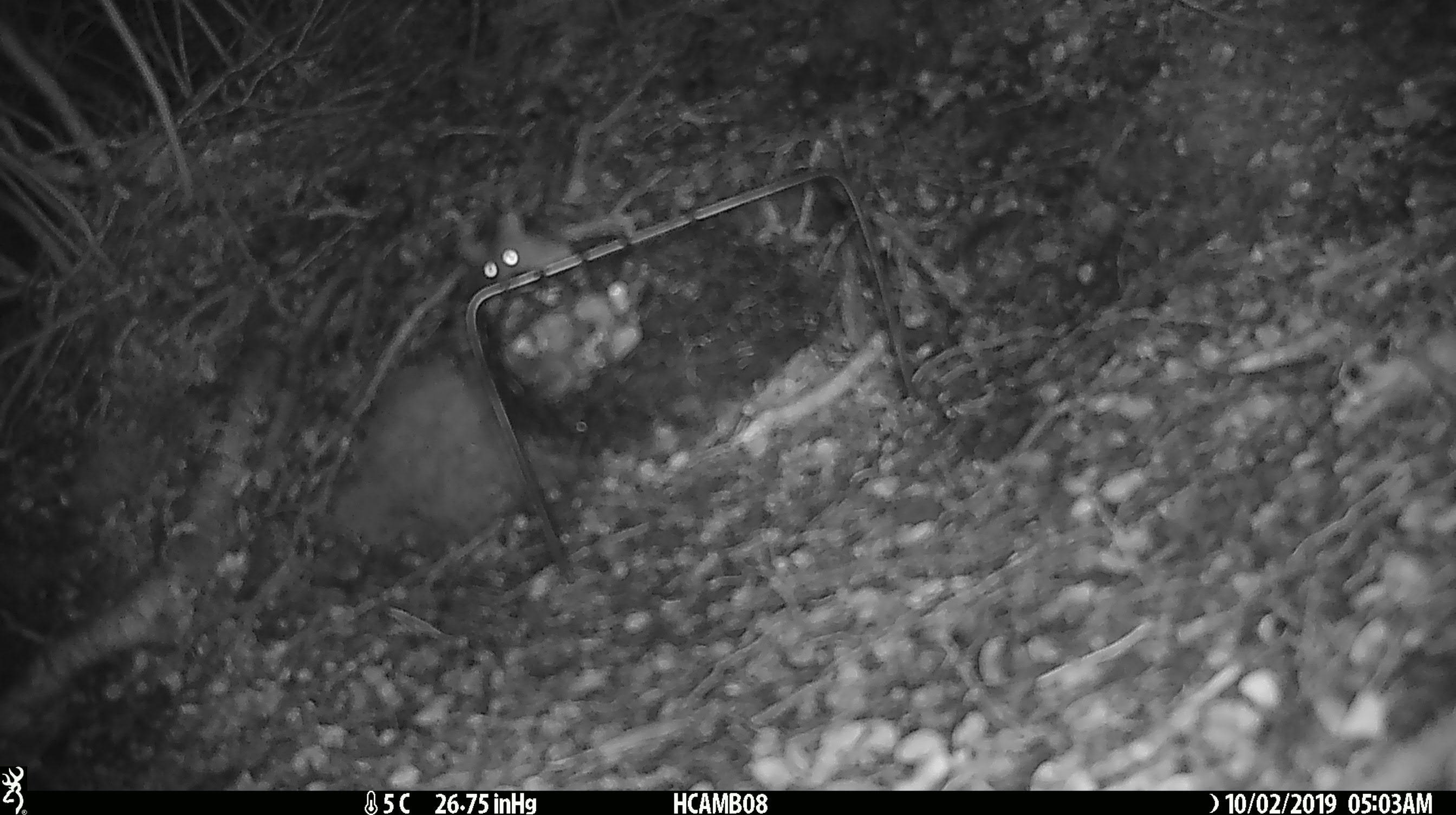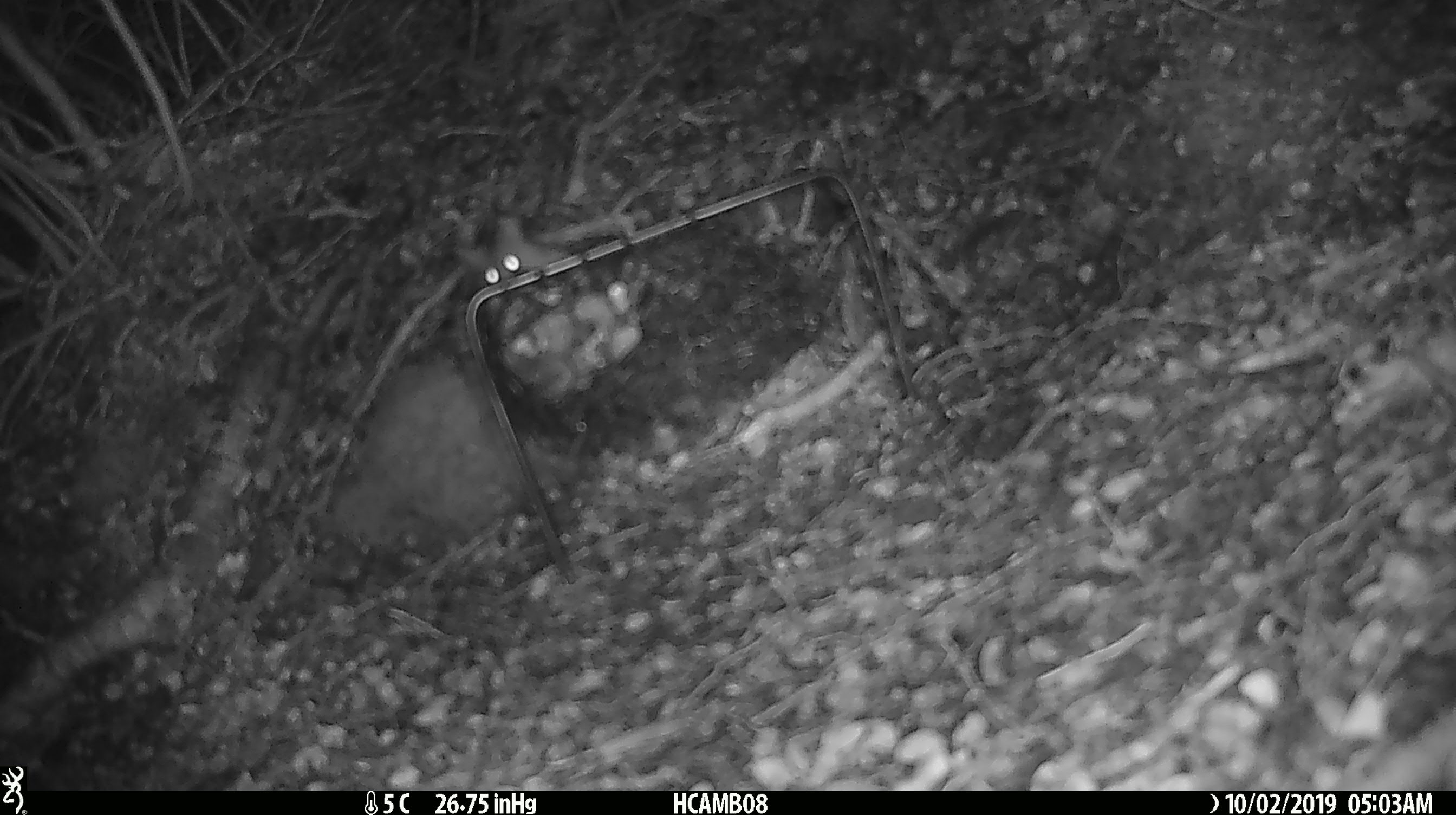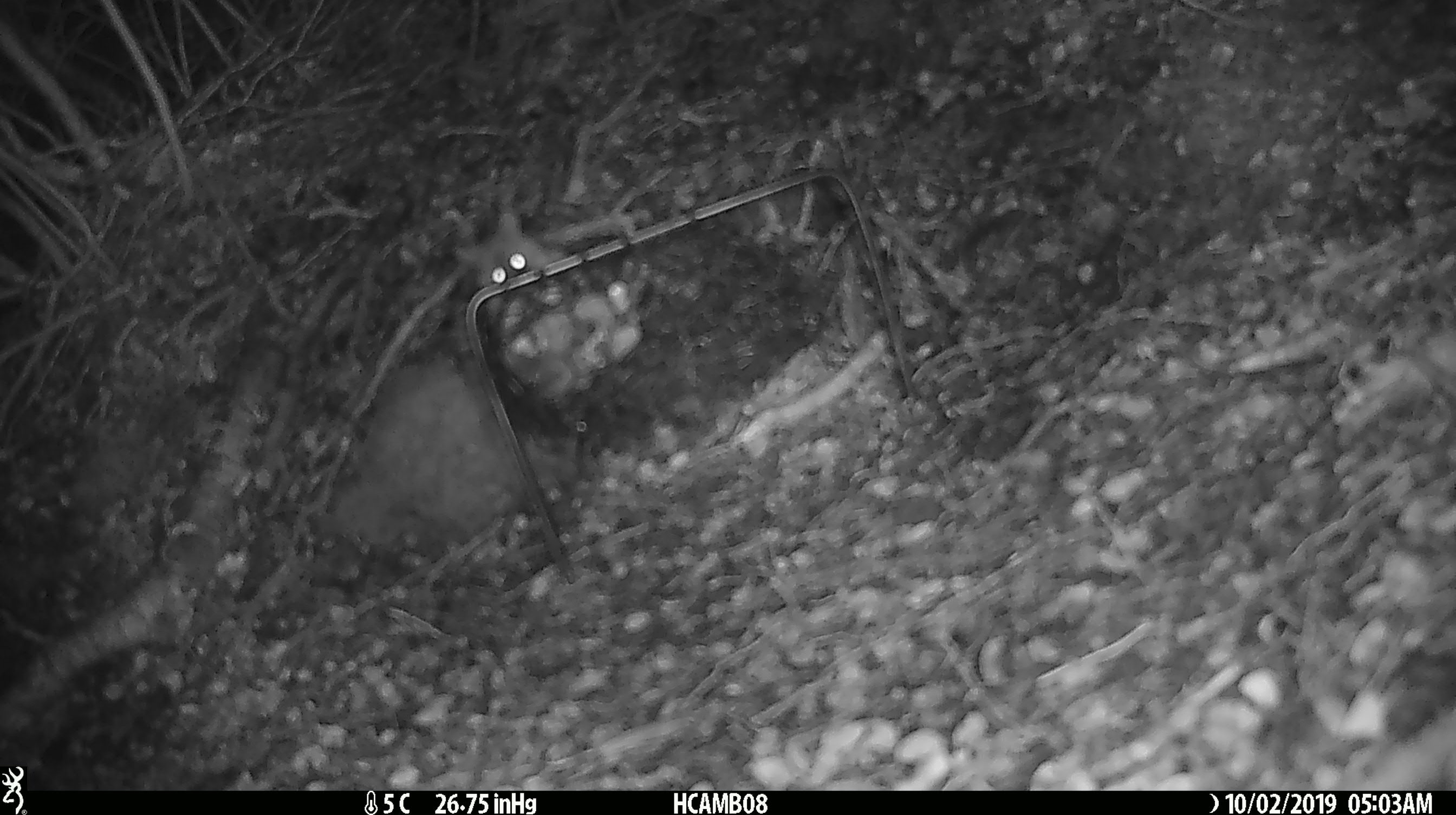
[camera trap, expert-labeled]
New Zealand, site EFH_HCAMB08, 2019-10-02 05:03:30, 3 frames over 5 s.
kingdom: Animalia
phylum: Chordata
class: Mammalia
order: Rodentia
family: Muridae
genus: Mus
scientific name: Mus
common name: mouse